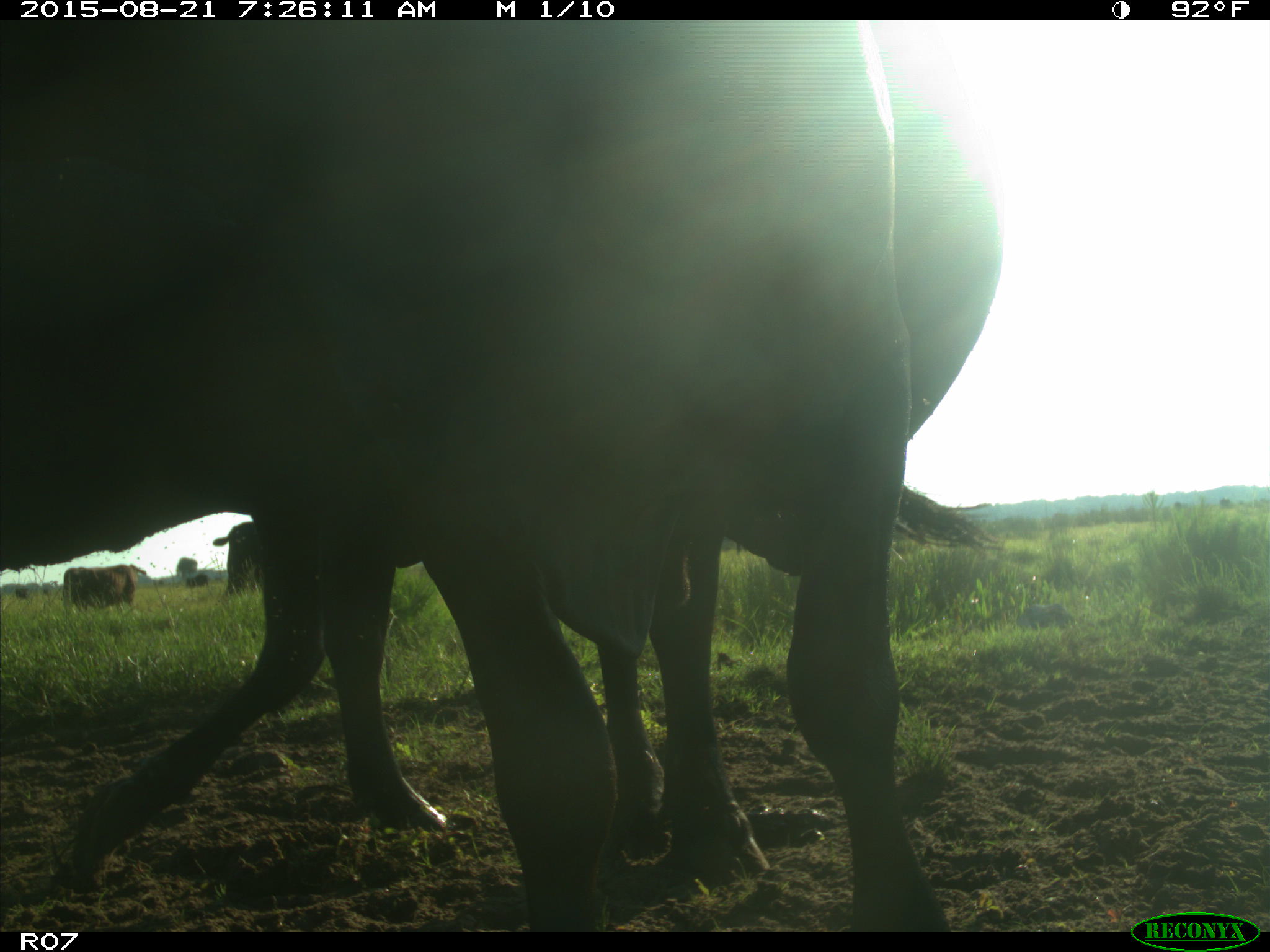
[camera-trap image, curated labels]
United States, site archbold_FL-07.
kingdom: Animalia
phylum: Chordata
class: Mammalia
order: Artiodactyla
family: Bovidae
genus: Bos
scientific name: Bos taurus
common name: domestic cow